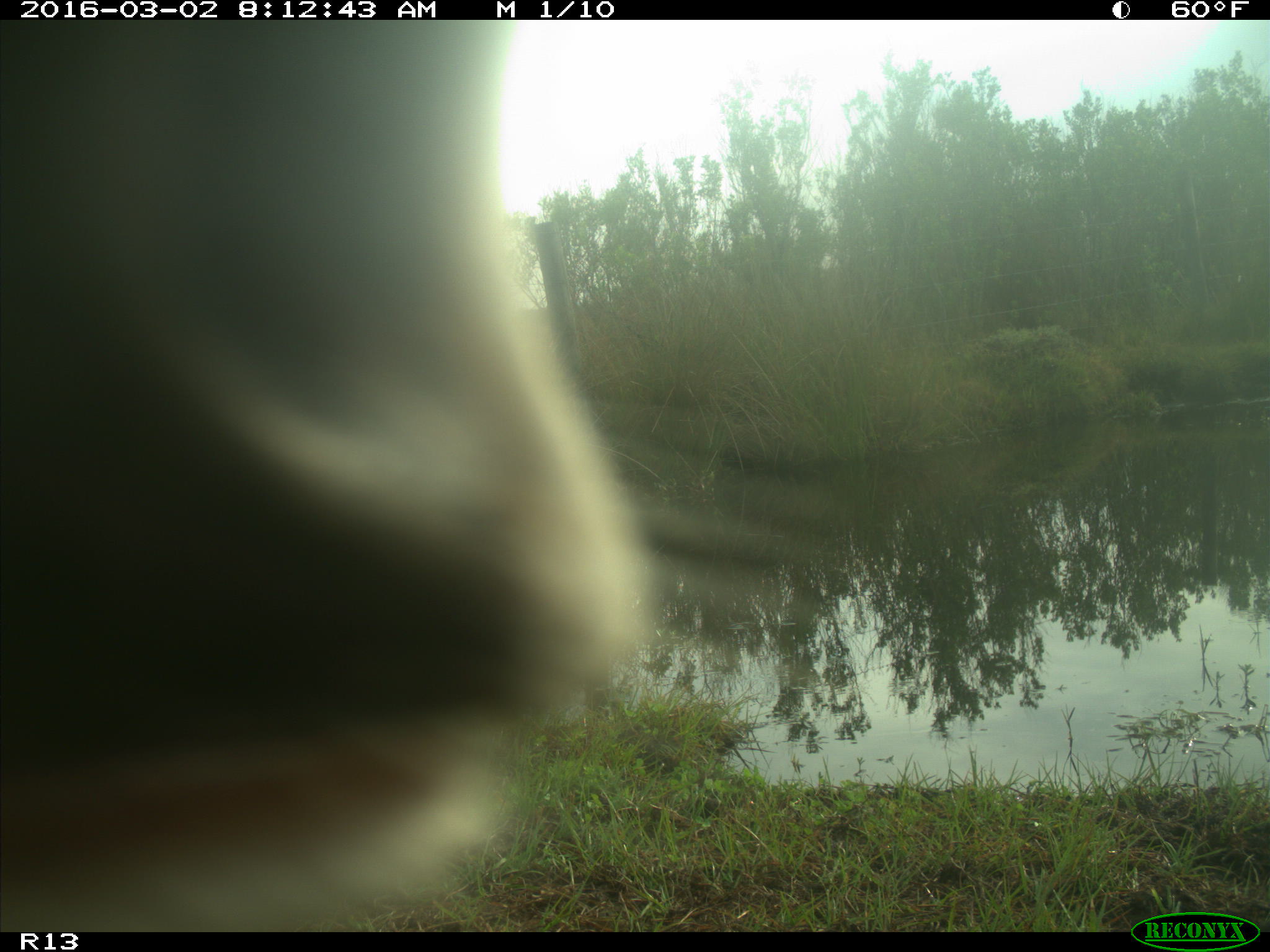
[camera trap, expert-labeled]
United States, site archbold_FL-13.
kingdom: Animalia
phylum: Chordata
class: Mammalia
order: Artiodactyla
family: Bovidae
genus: Bos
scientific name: Bos taurus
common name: domestic cow